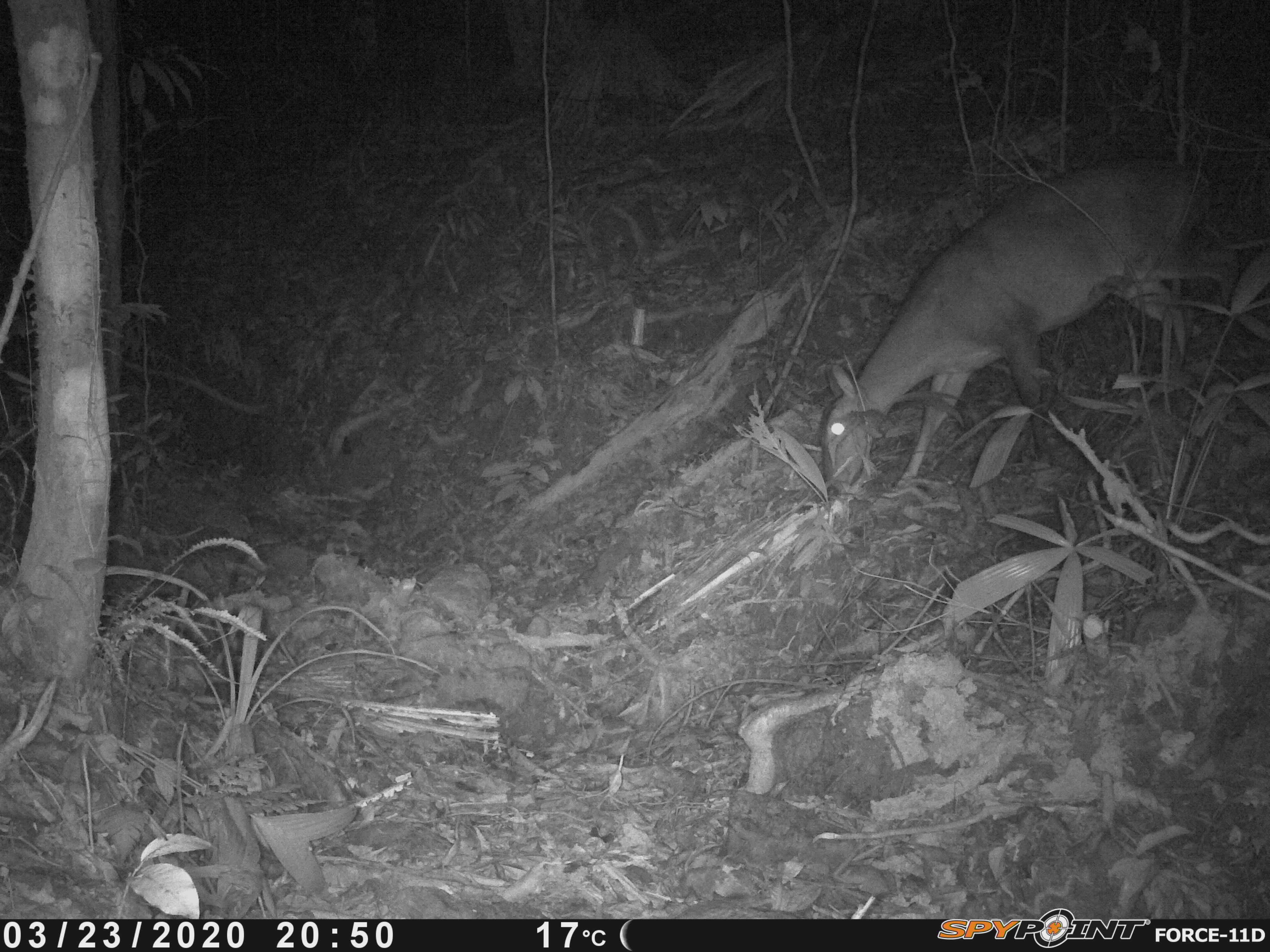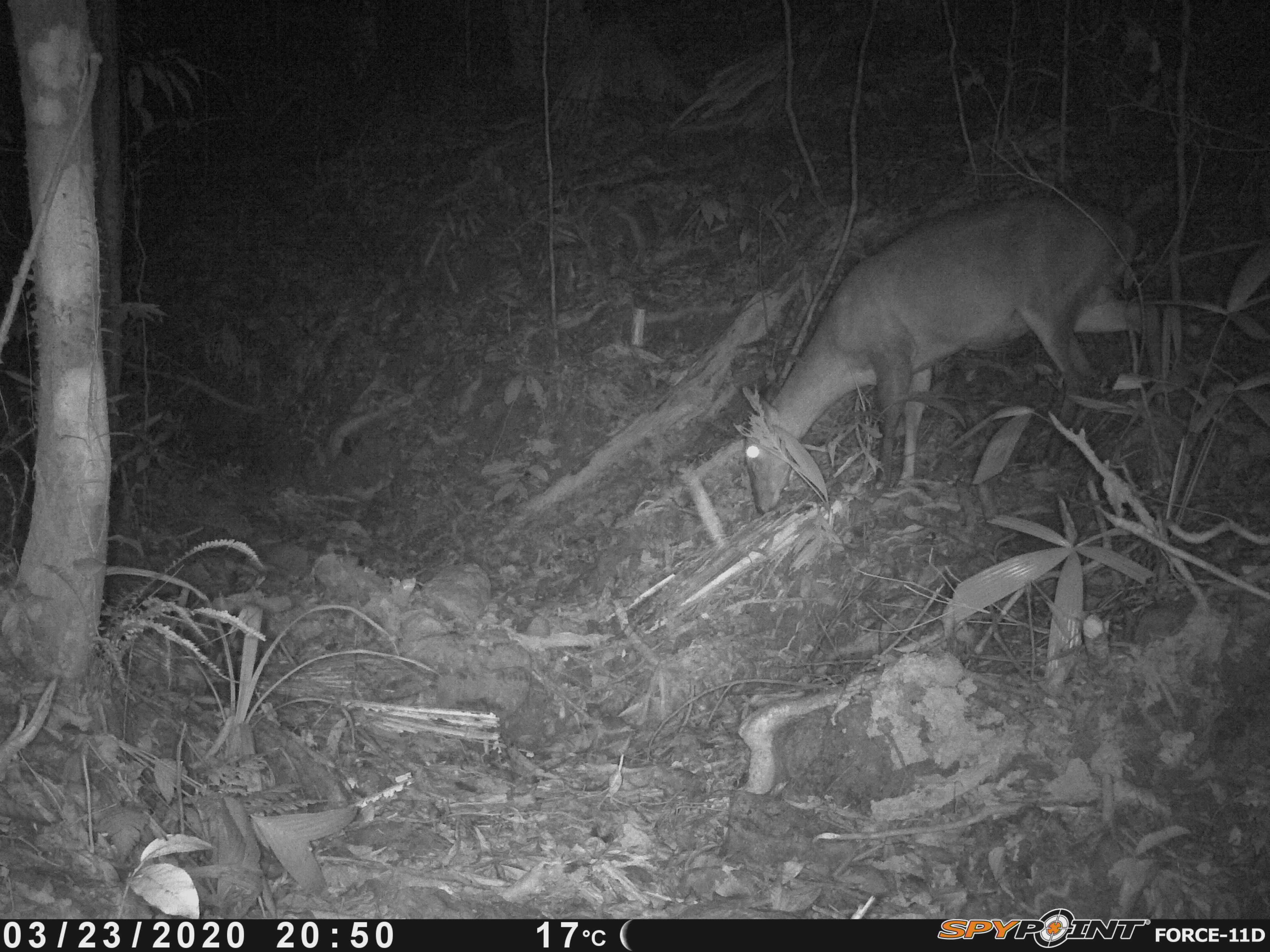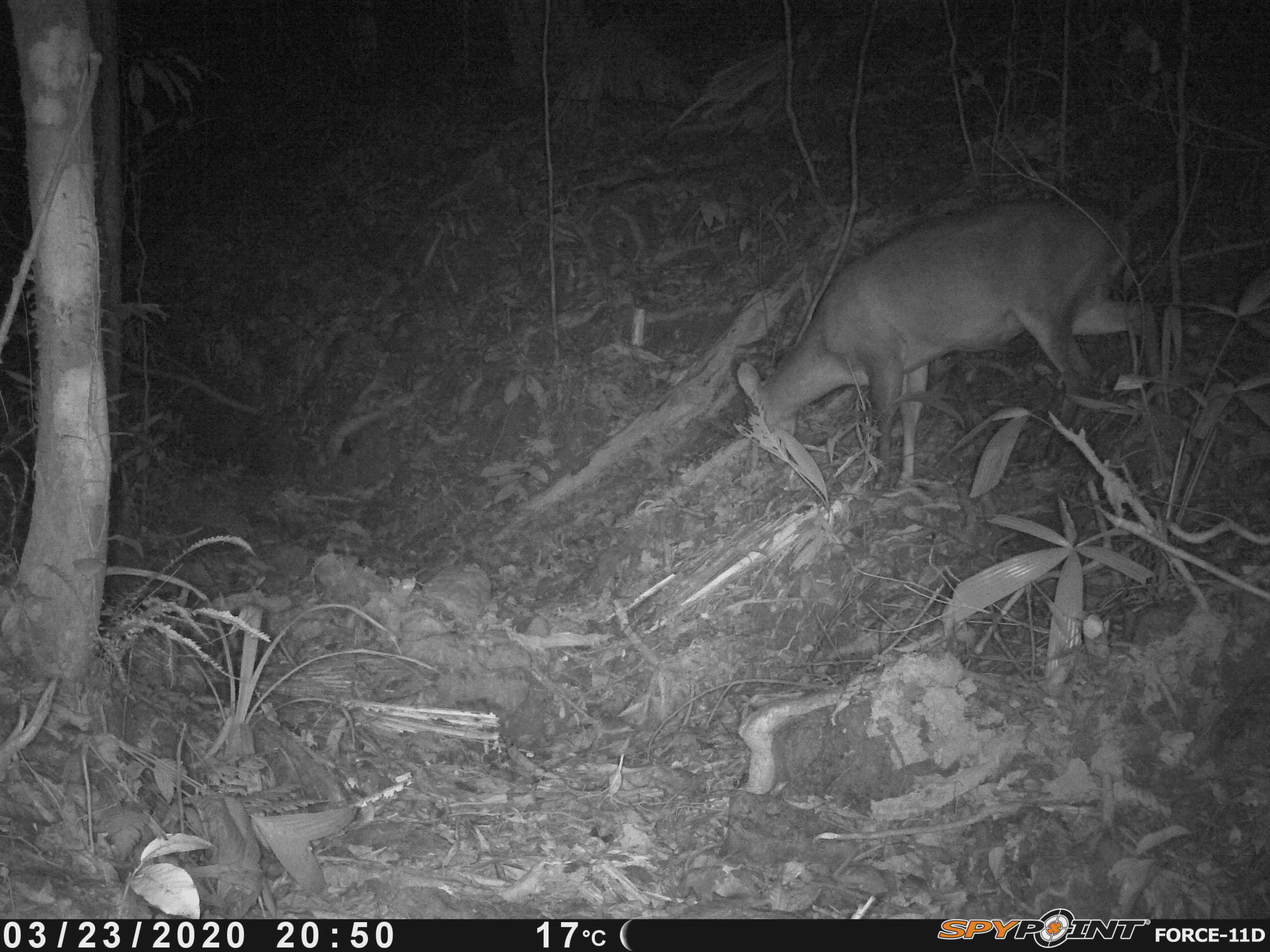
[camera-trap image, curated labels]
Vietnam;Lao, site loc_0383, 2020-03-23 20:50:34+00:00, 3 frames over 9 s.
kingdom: Animalia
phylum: Chordata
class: Mammalia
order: Artiodactyla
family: Cervidae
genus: Muntiacus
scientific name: Muntiacus vuquangensis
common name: large-antlered muntjac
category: large antlered muntjac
Large antlered muntjac (large-antlered muntjac) (Muntiacus vuquangensis). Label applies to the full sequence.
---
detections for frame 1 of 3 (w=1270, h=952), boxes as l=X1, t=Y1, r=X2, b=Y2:
large antlered muntjac: l=819, t=160, r=1241, b=498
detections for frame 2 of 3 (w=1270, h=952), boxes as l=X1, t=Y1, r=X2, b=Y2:
large antlered muntjac: l=742, t=198, r=1164, b=516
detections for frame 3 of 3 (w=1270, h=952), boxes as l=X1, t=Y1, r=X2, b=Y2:
large antlered muntjac: l=737, t=202, r=1170, b=491